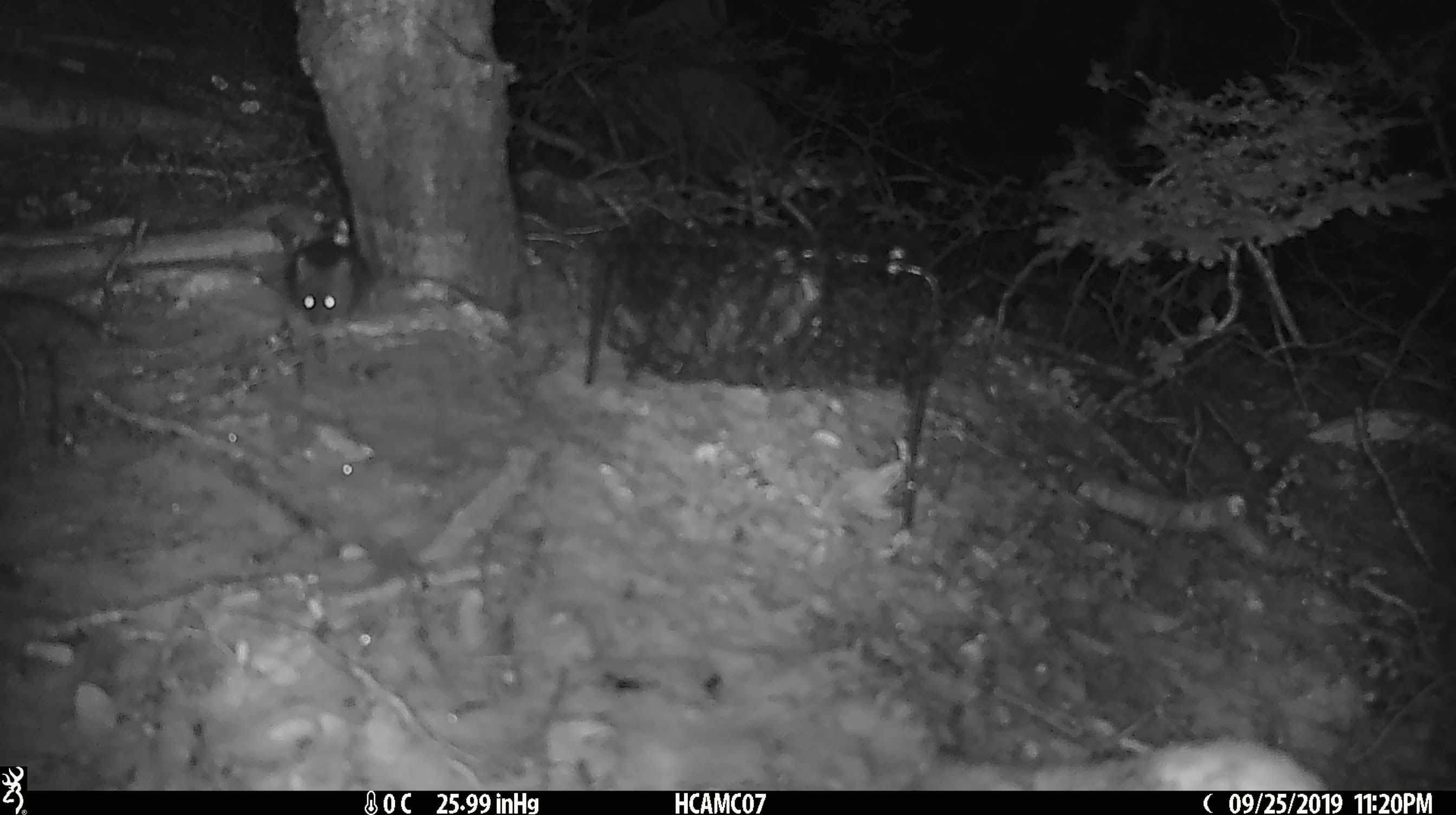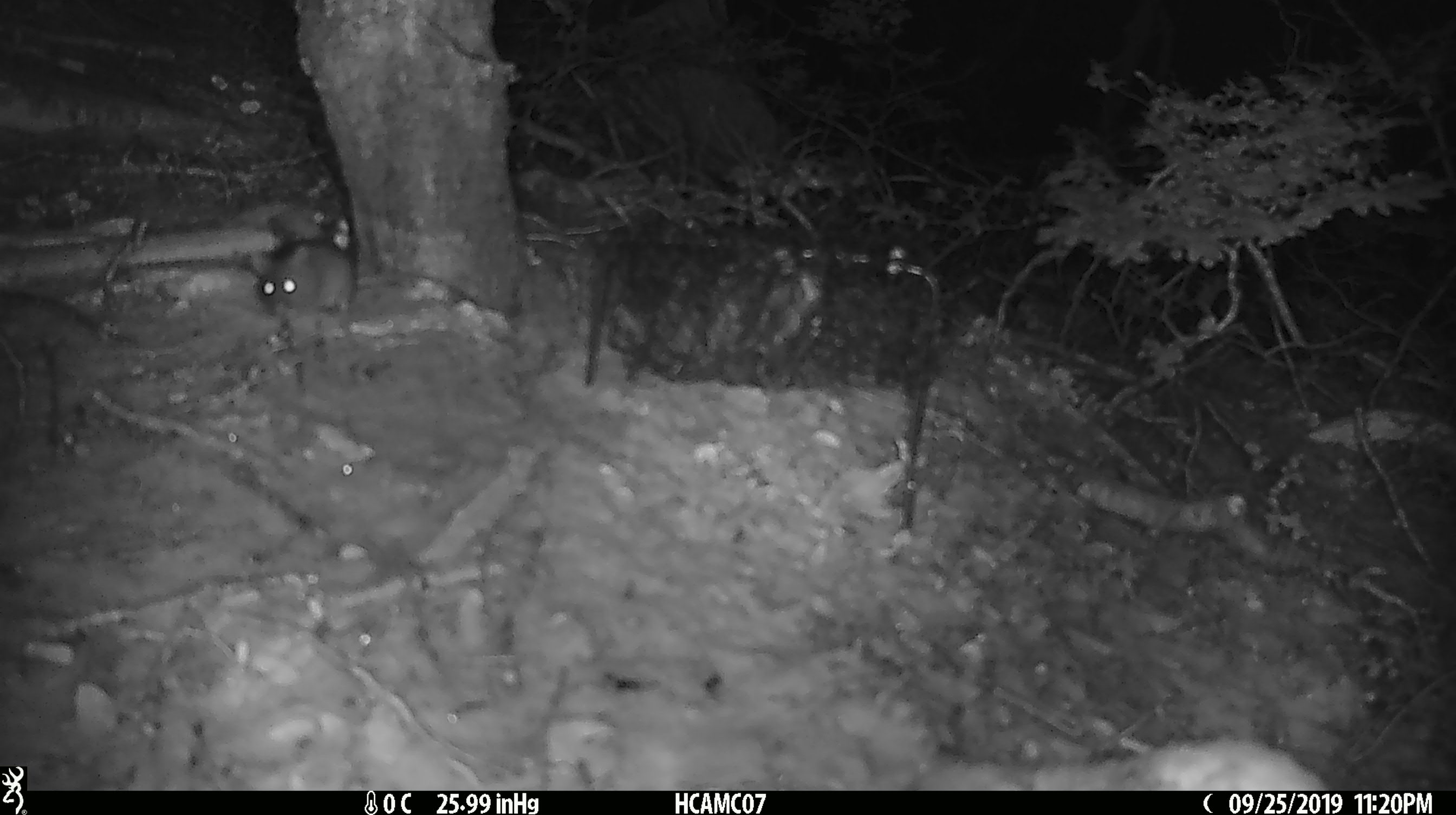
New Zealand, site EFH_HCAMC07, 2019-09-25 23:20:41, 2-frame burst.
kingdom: Animalia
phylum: Chordata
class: Mammalia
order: Rodentia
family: Muridae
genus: Mus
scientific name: Mus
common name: mouse